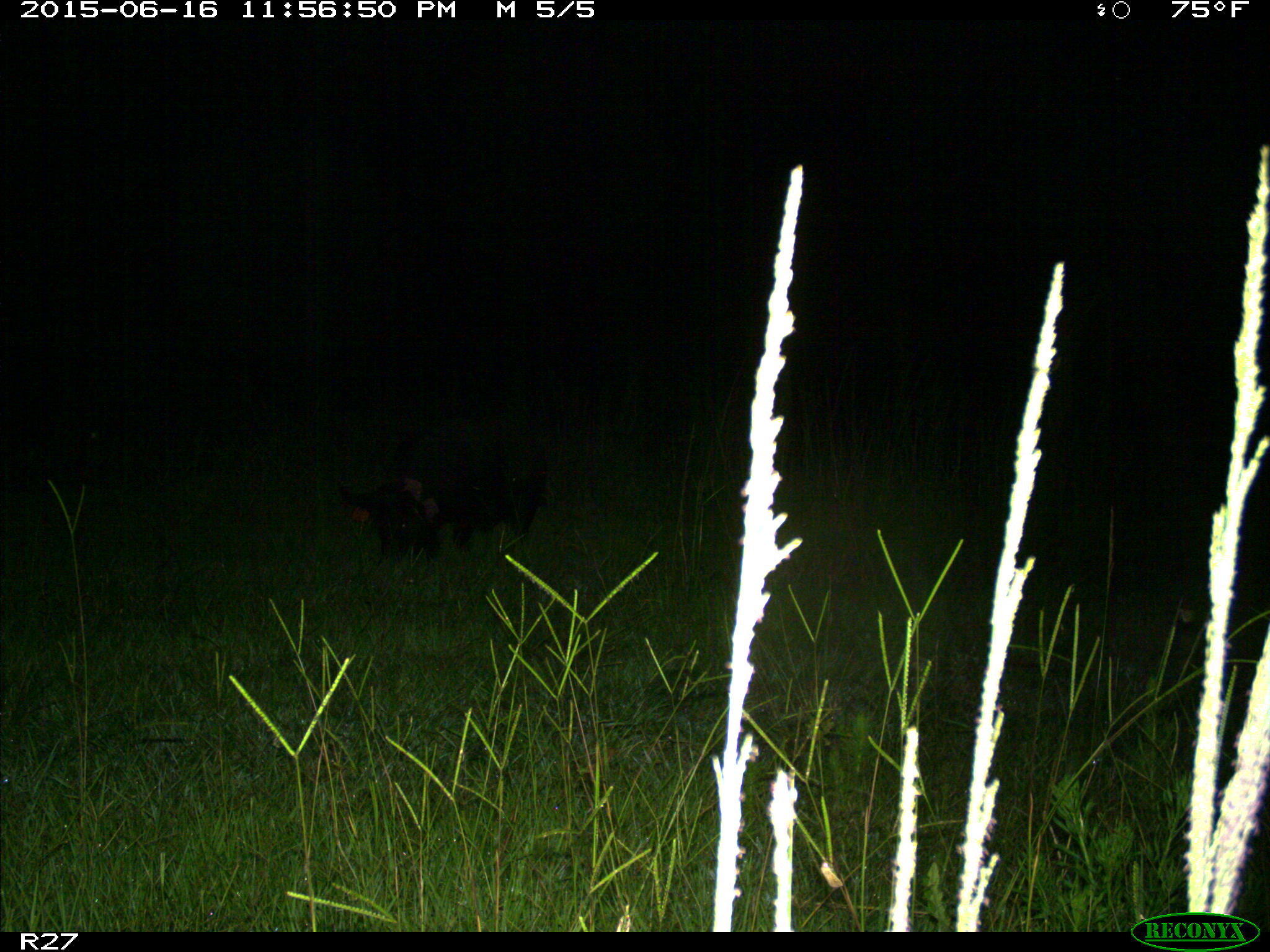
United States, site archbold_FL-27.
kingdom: Animalia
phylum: Chordata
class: Mammalia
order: Artiodactyla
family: Suidae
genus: Sus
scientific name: Sus scrofa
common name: wild boar